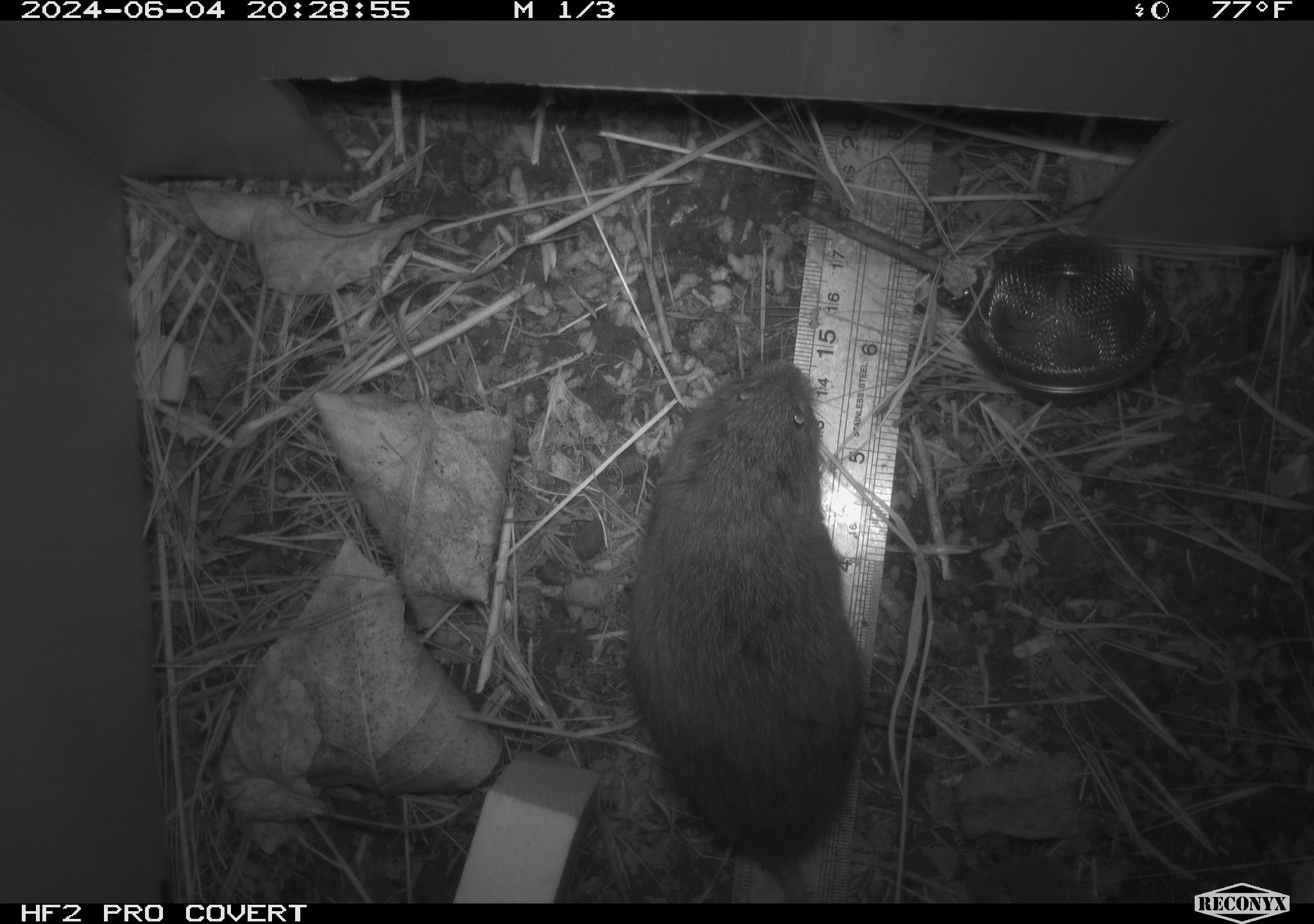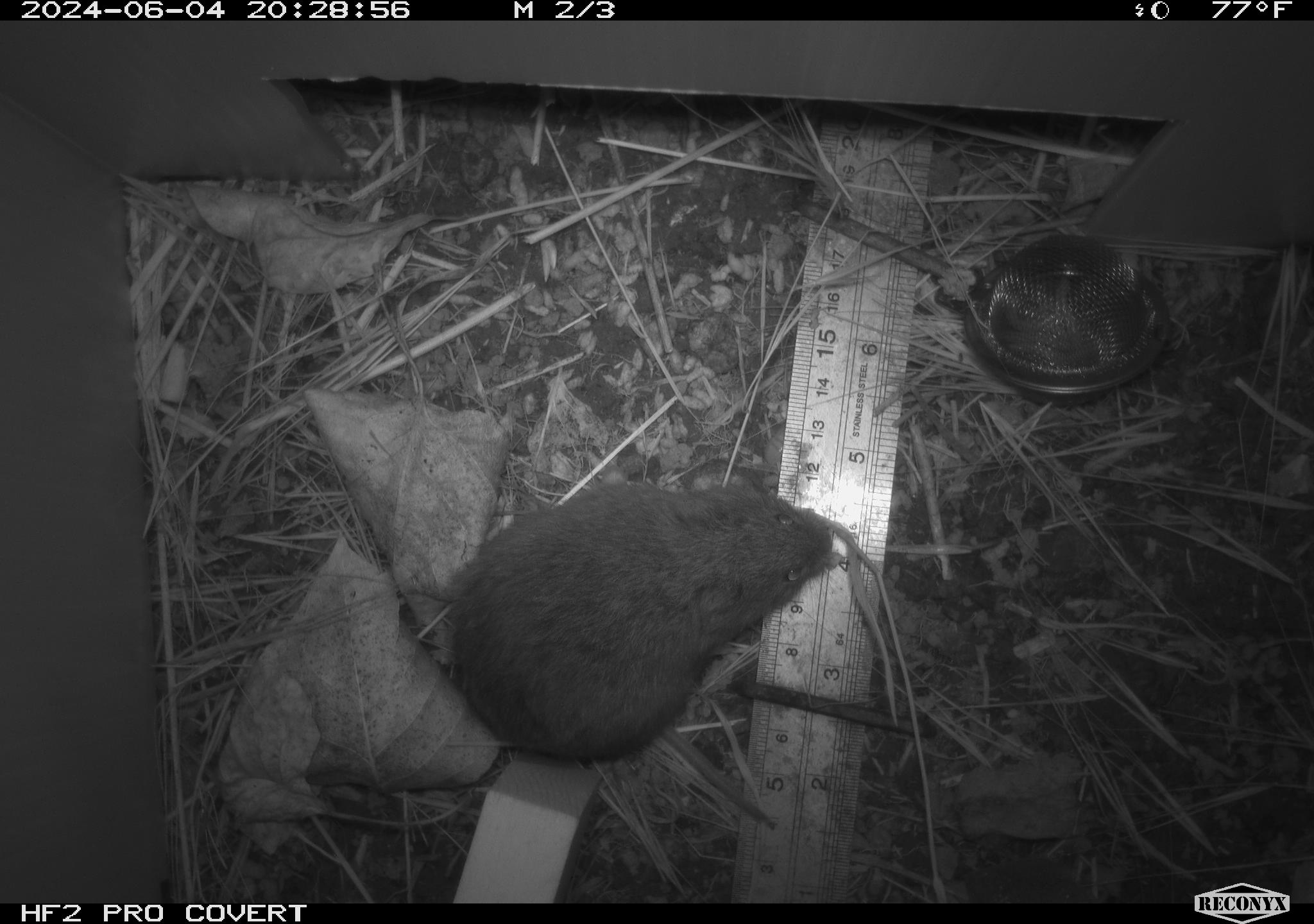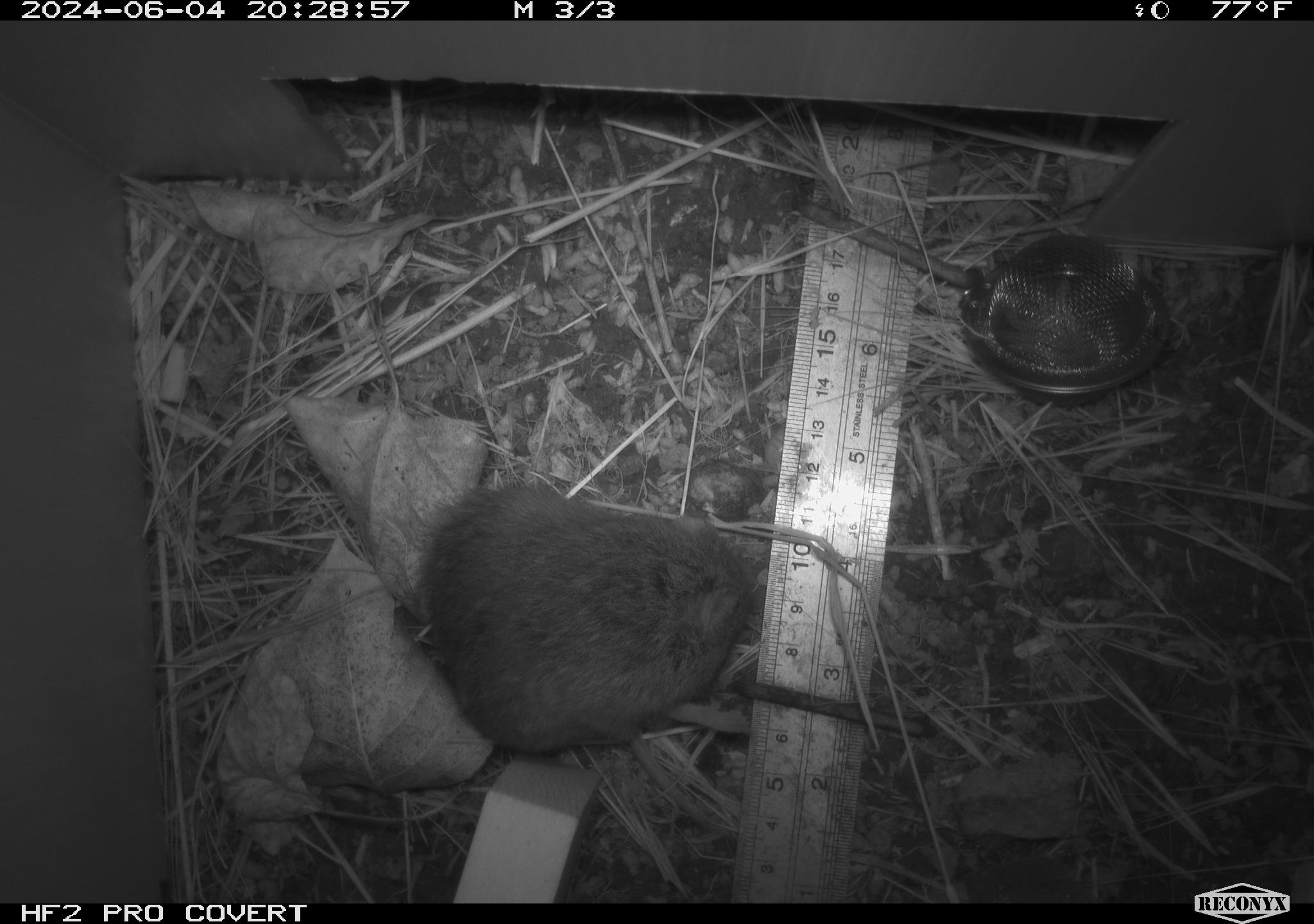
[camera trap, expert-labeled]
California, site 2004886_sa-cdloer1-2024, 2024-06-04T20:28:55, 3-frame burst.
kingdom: Animalia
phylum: Chordata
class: Mammalia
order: Rodentia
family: Cricetidae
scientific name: Arvicolinae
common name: voles, lemmings, and muskrats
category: arvicolinae subfamily